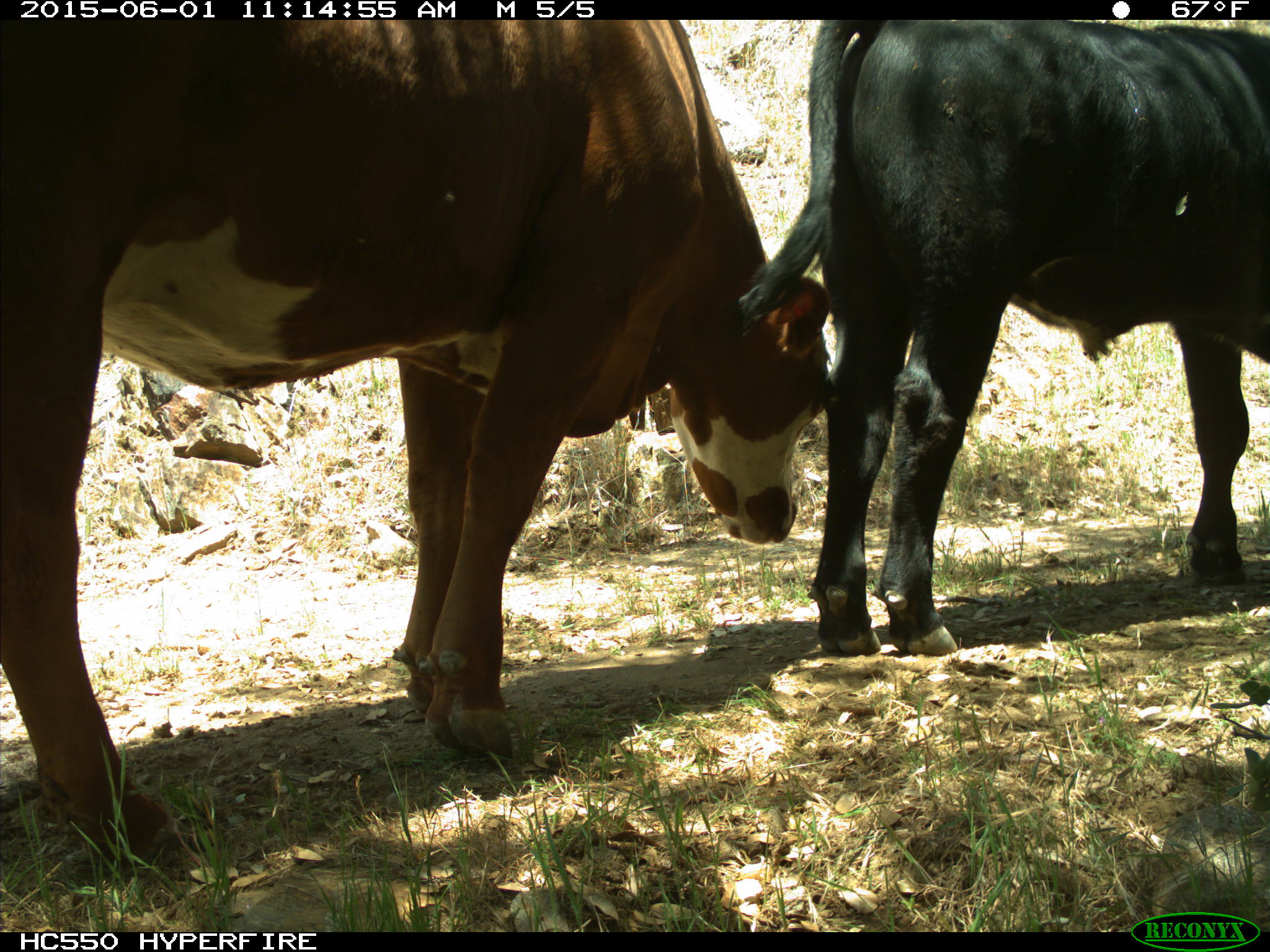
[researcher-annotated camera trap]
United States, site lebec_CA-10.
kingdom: Animalia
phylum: Chordata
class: Mammalia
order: Artiodactyla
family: Bovidae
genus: Bos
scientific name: Bos taurus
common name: domestic cow